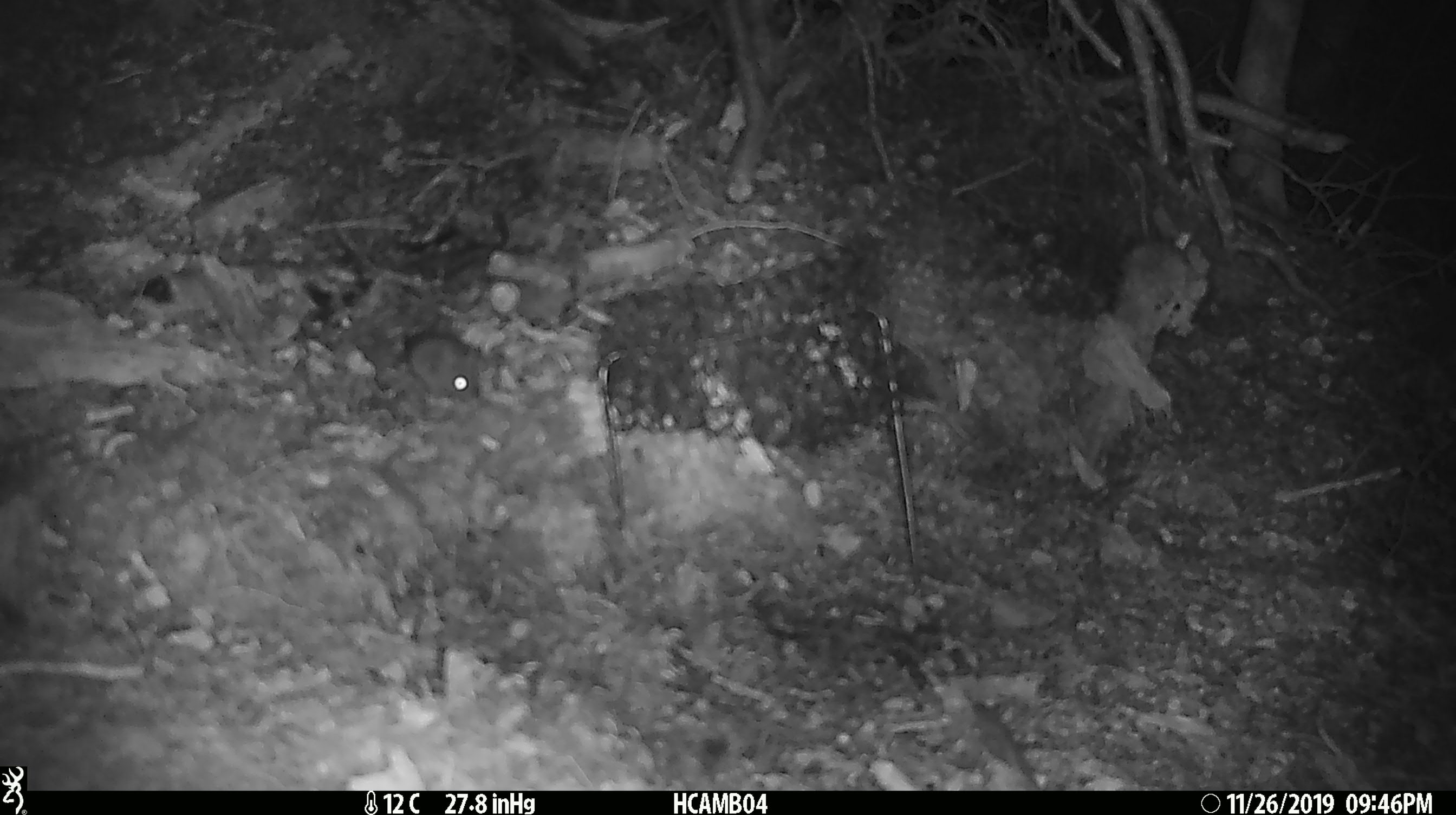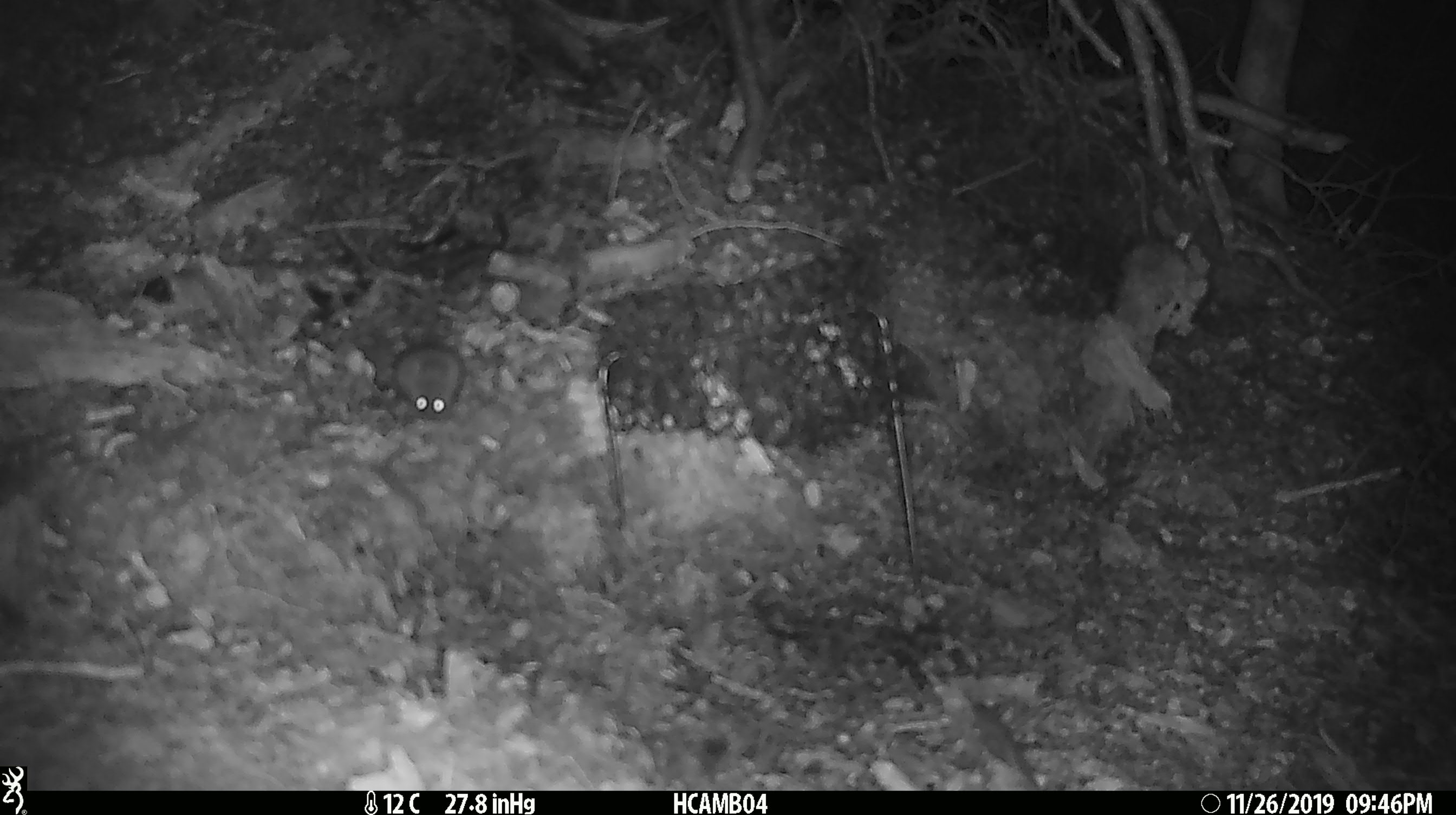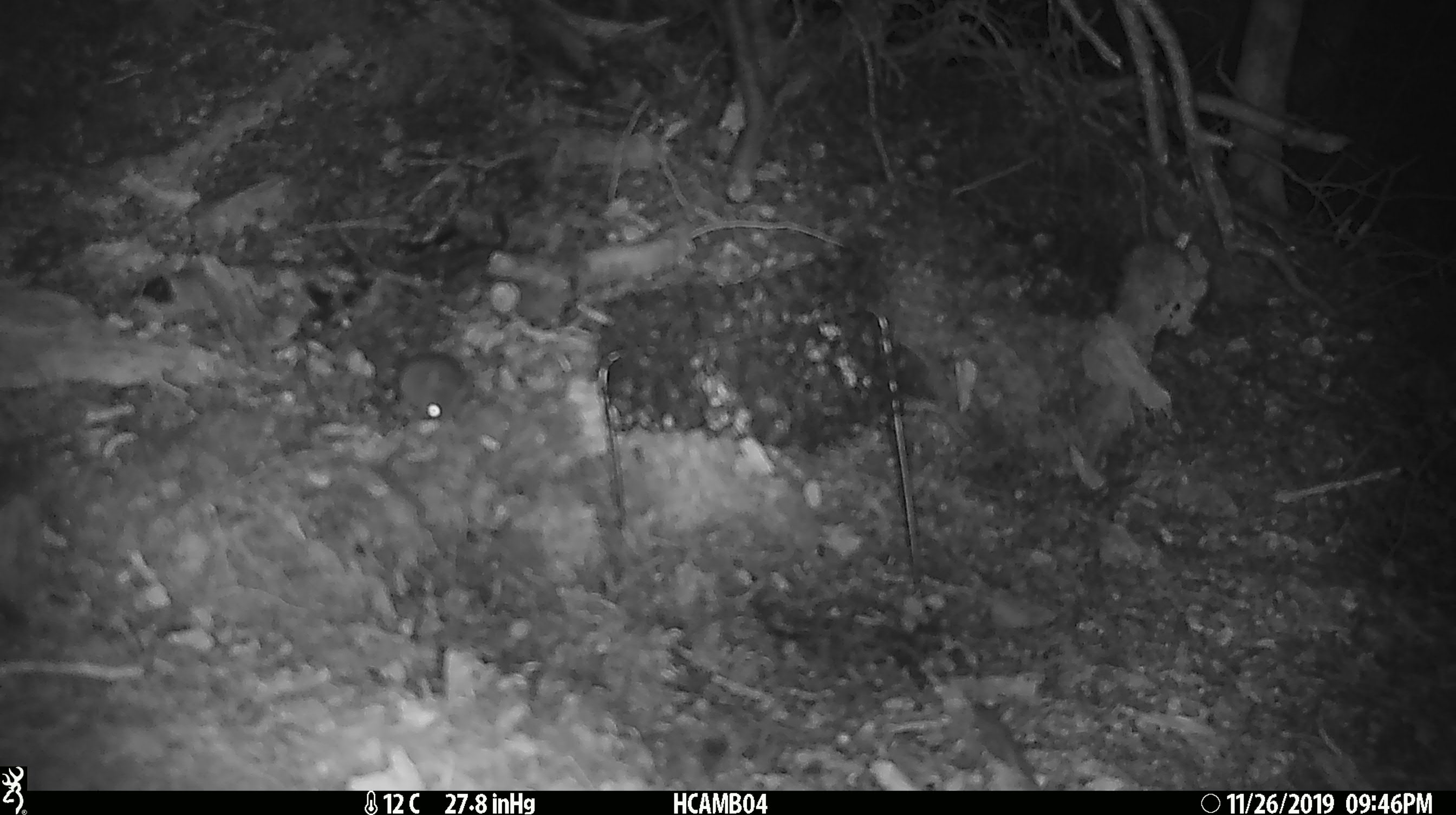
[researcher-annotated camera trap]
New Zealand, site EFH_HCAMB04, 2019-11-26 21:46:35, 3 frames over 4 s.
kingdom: Animalia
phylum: Chordata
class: Mammalia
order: Rodentia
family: Muridae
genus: Mus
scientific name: Mus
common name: mouse